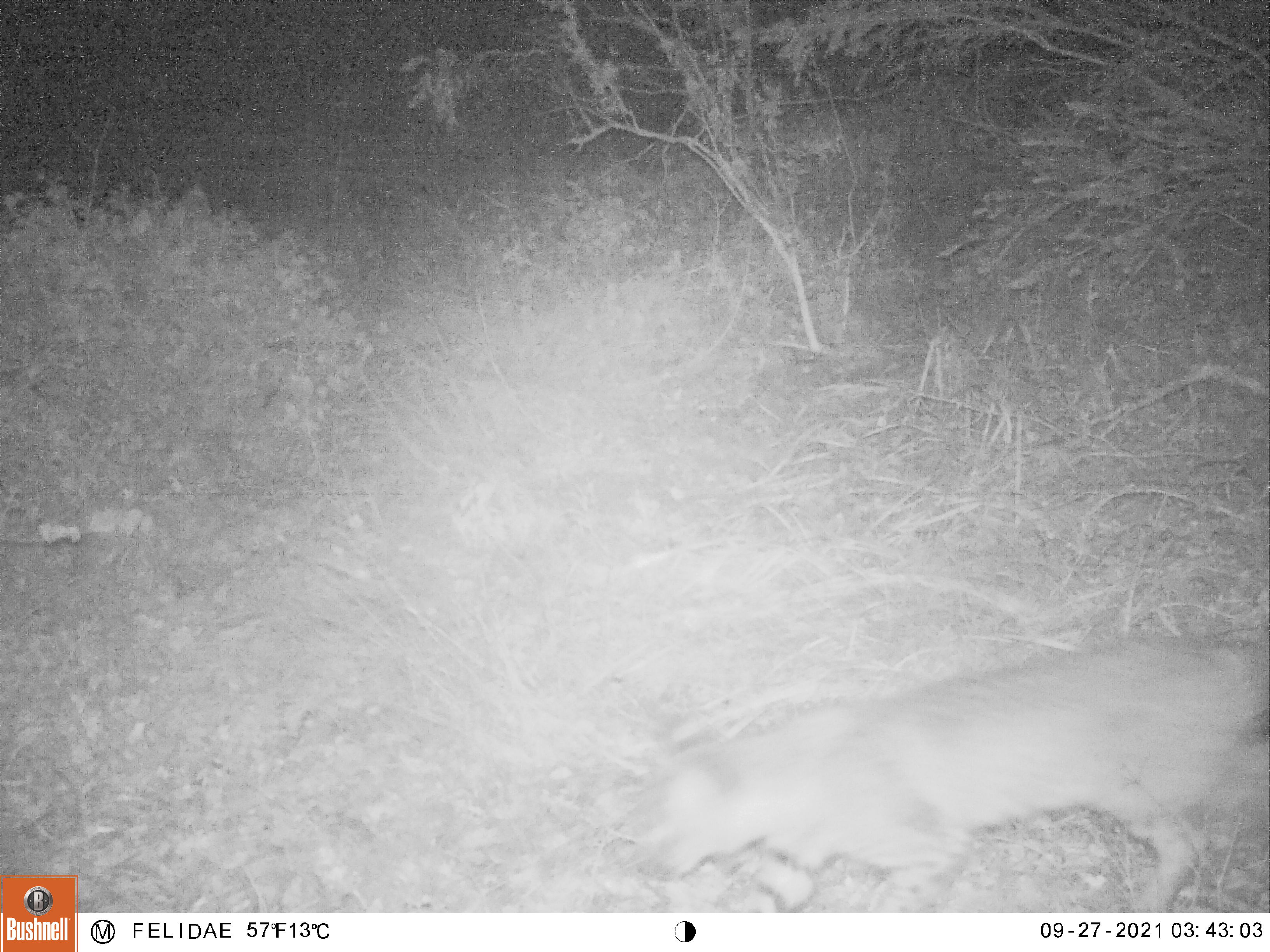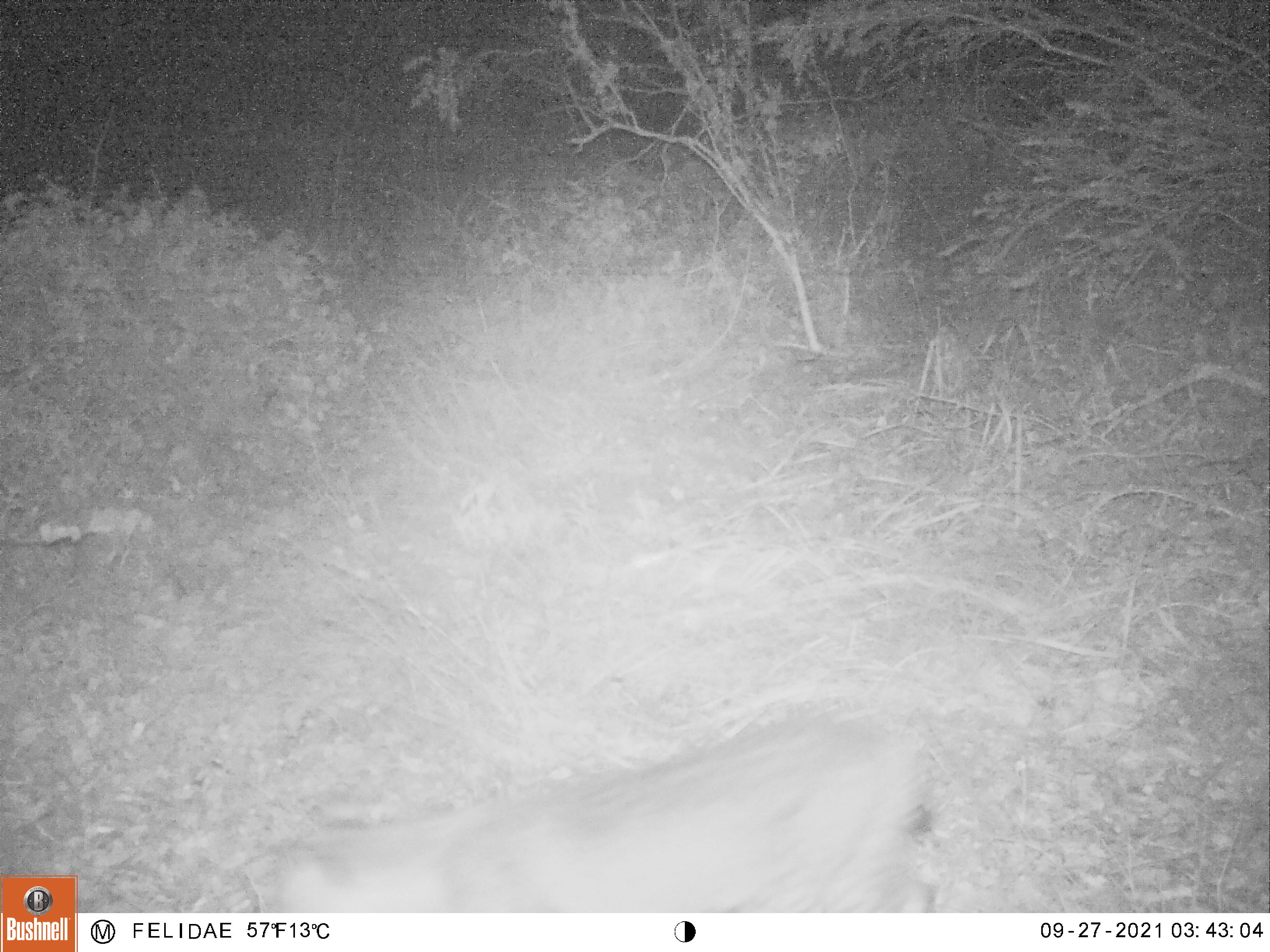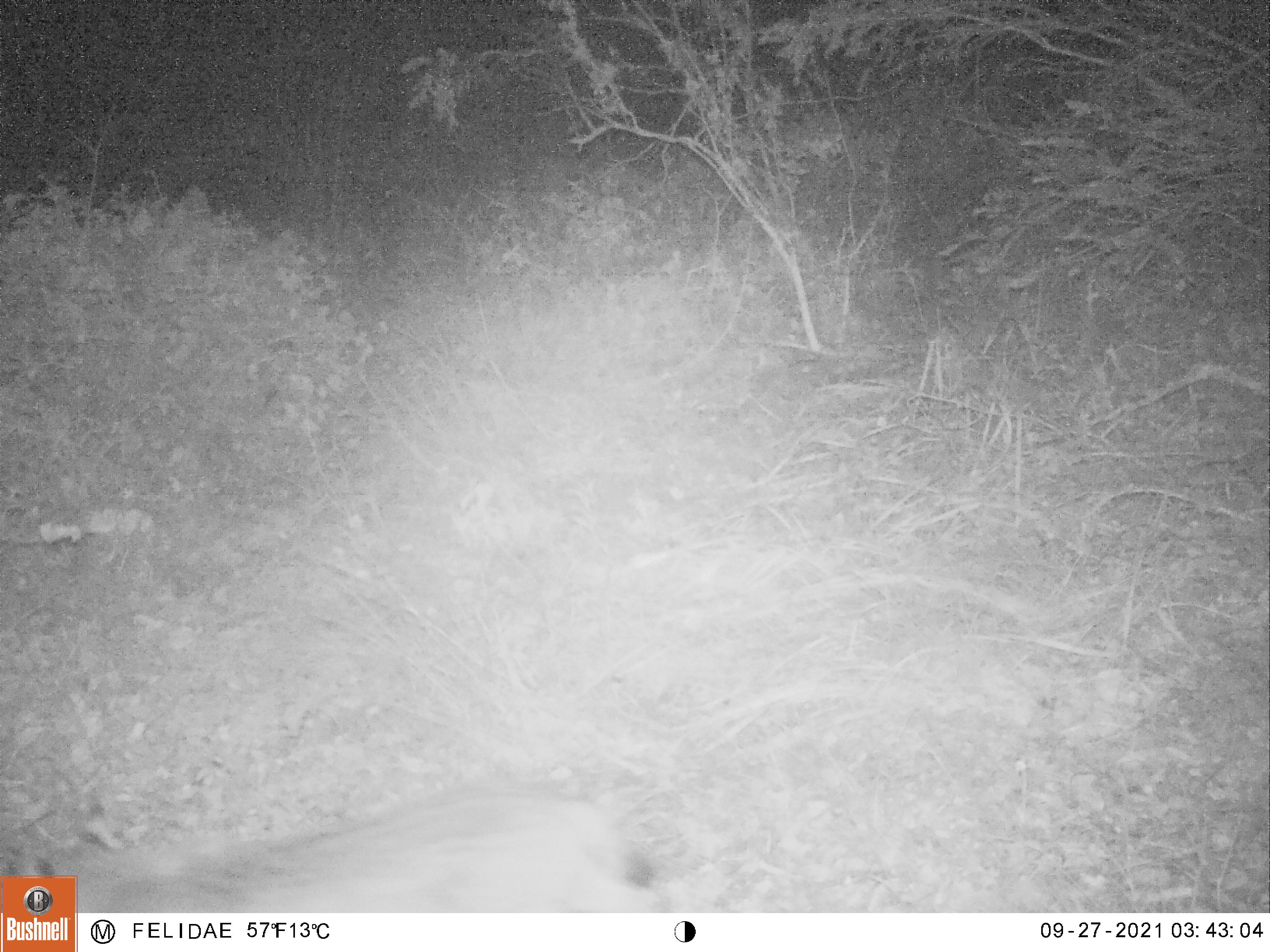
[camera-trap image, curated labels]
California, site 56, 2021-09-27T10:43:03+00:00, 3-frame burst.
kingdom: Animalia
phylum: Chordata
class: Mammalia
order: Carnivora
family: Felidae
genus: Lynx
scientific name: Lynx rufus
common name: bobcat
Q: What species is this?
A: Bobcat (Lynx rufus).